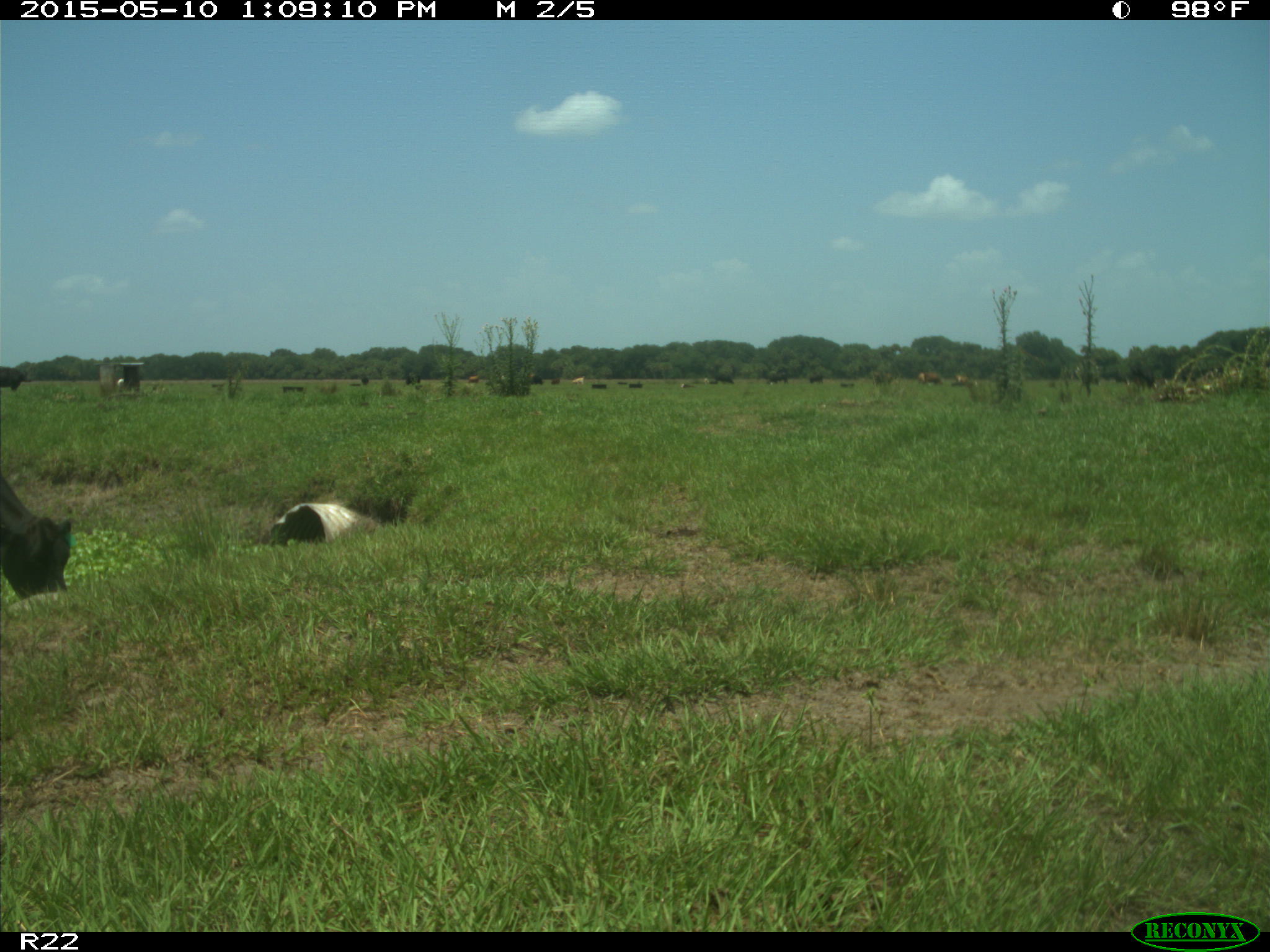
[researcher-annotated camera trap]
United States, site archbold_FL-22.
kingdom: Animalia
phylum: Chordata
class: Mammalia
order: Artiodactyla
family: Bovidae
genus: Bos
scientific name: Bos taurus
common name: domestic cow